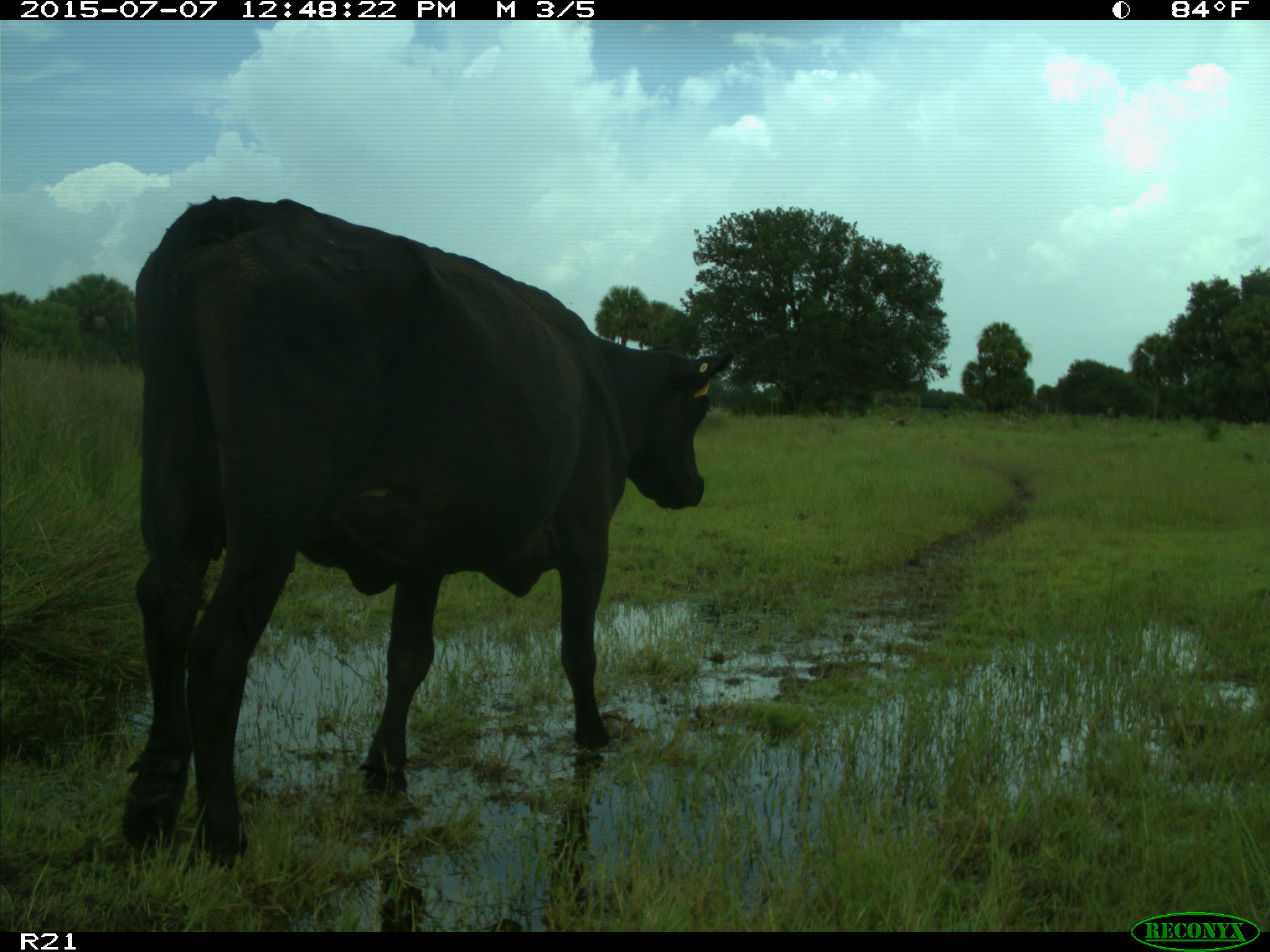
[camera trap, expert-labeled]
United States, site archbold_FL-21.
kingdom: Animalia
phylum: Chordata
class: Mammalia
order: Artiodactyla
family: Bovidae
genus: Bos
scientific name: Bos taurus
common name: domestic cow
Bos taurus (domestic cow).